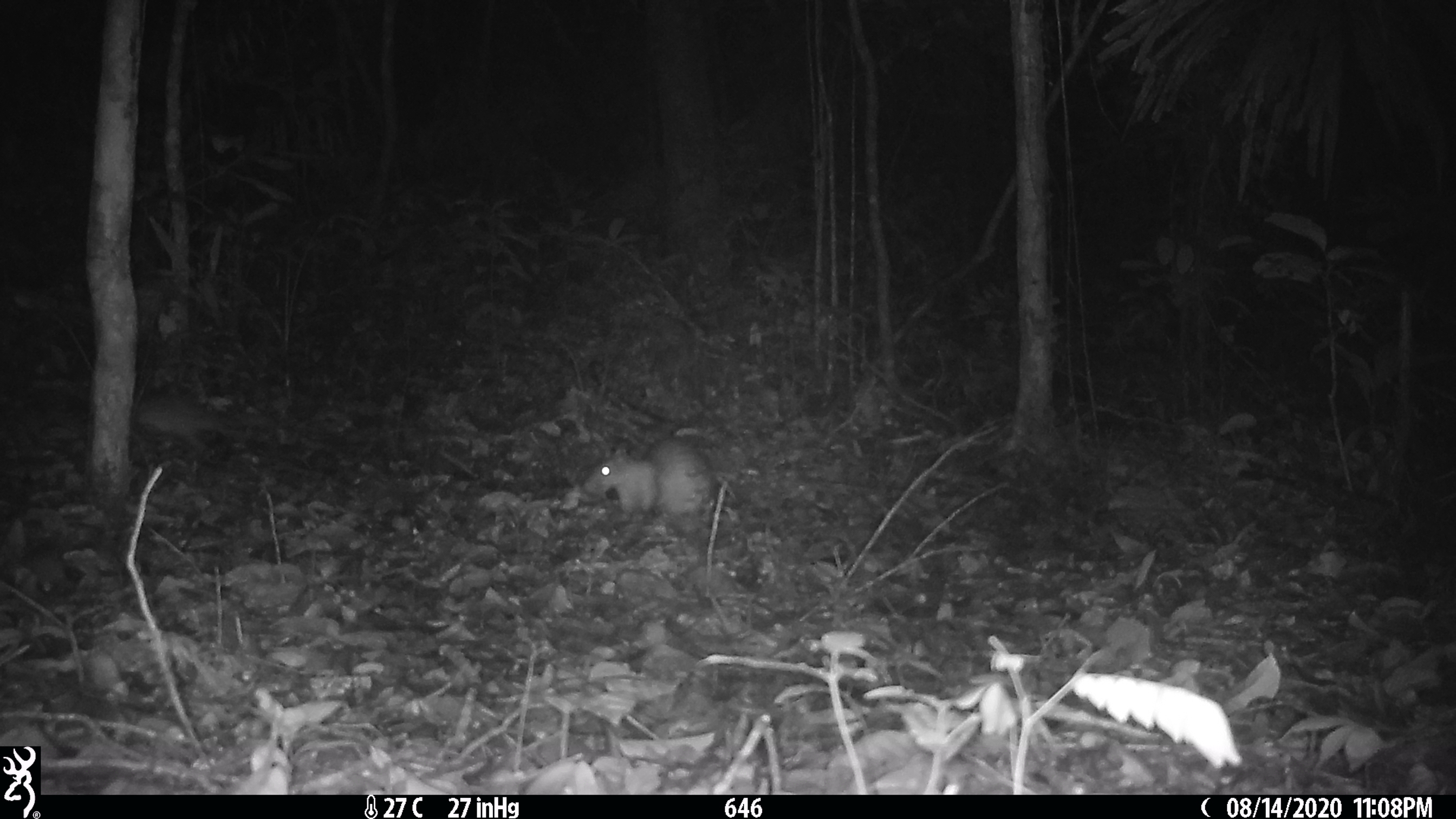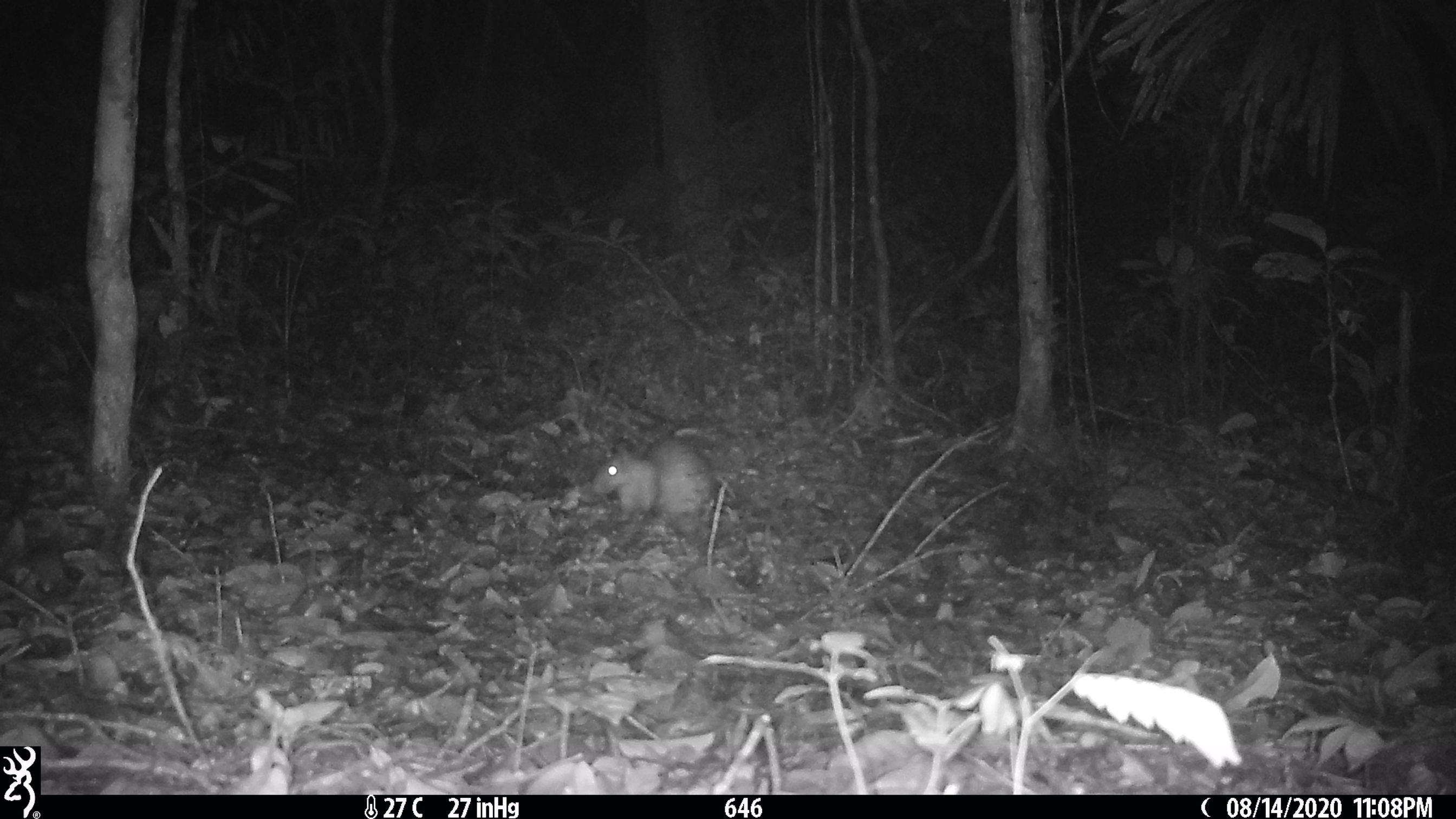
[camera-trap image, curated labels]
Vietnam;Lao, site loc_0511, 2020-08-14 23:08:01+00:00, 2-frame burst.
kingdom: Animalia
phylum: Chordata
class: Mammalia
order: Rodentia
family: Hystricidae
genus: Atherurus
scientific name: Atherurus macrourus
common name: asiatic brush-tailed porcupine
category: asiatic brush tailed porcupine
Asiatic brush tailed porcupine (asiatic brush-tailed porcupine) (Atherurus macrourus). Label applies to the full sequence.